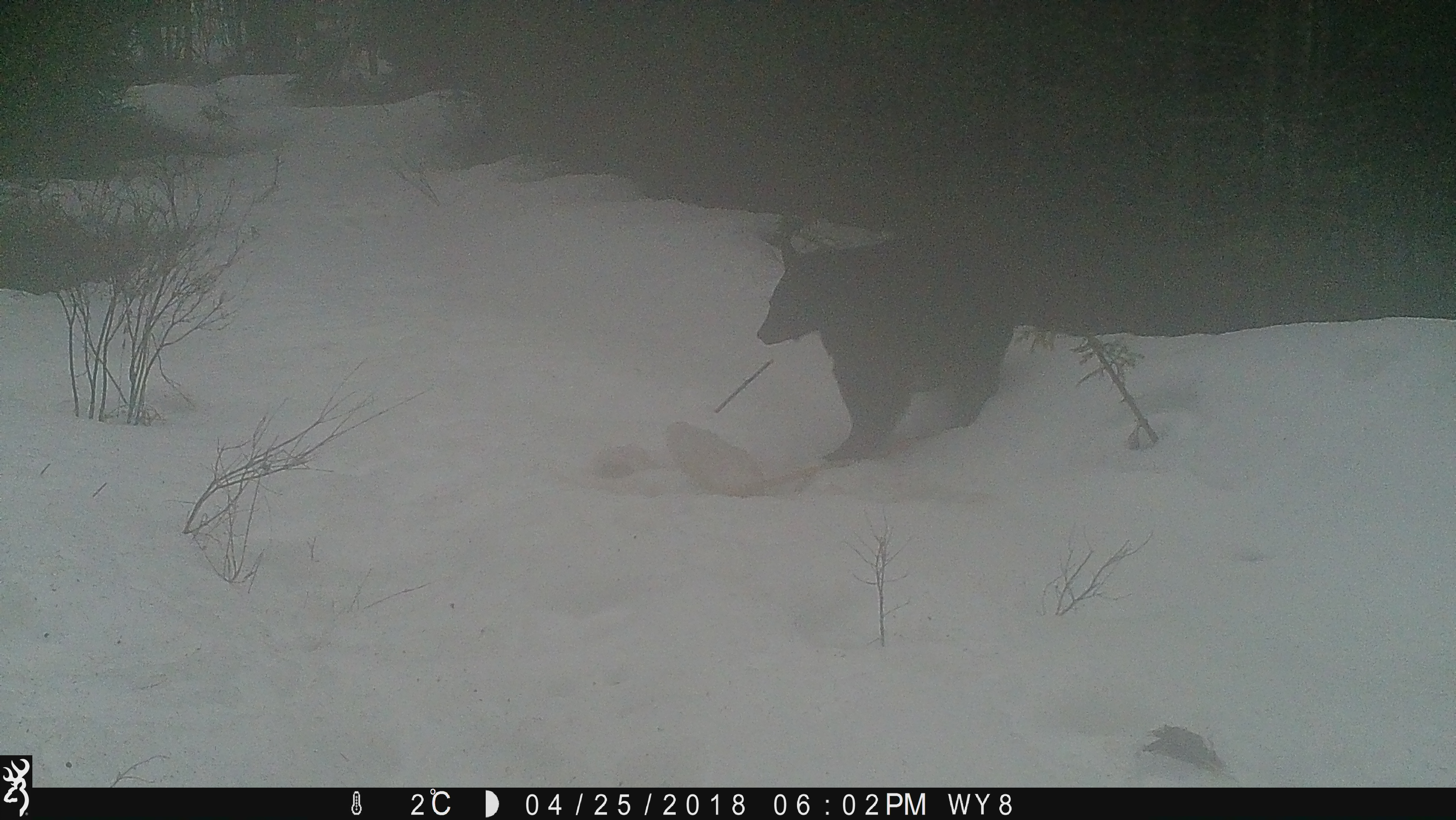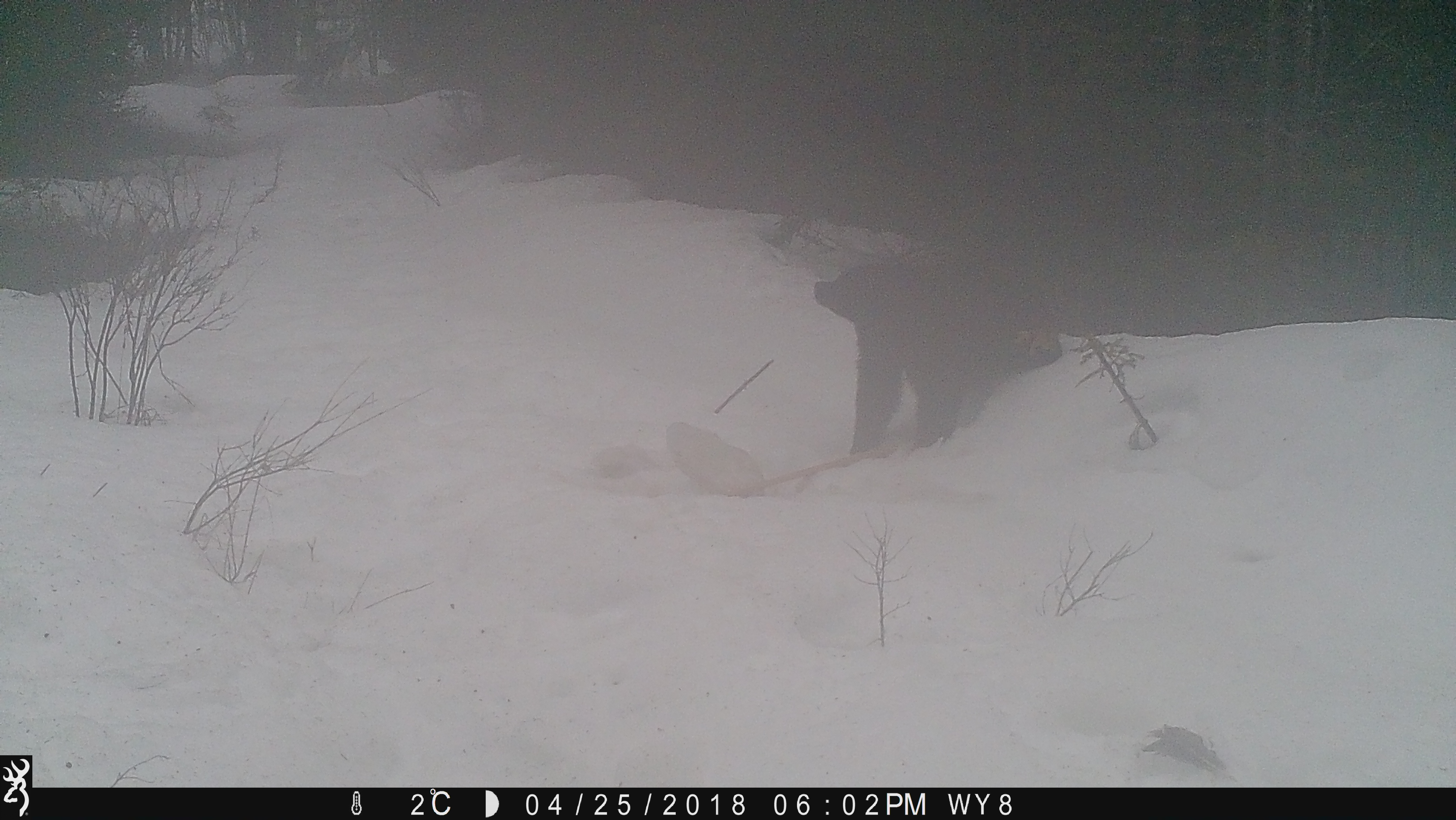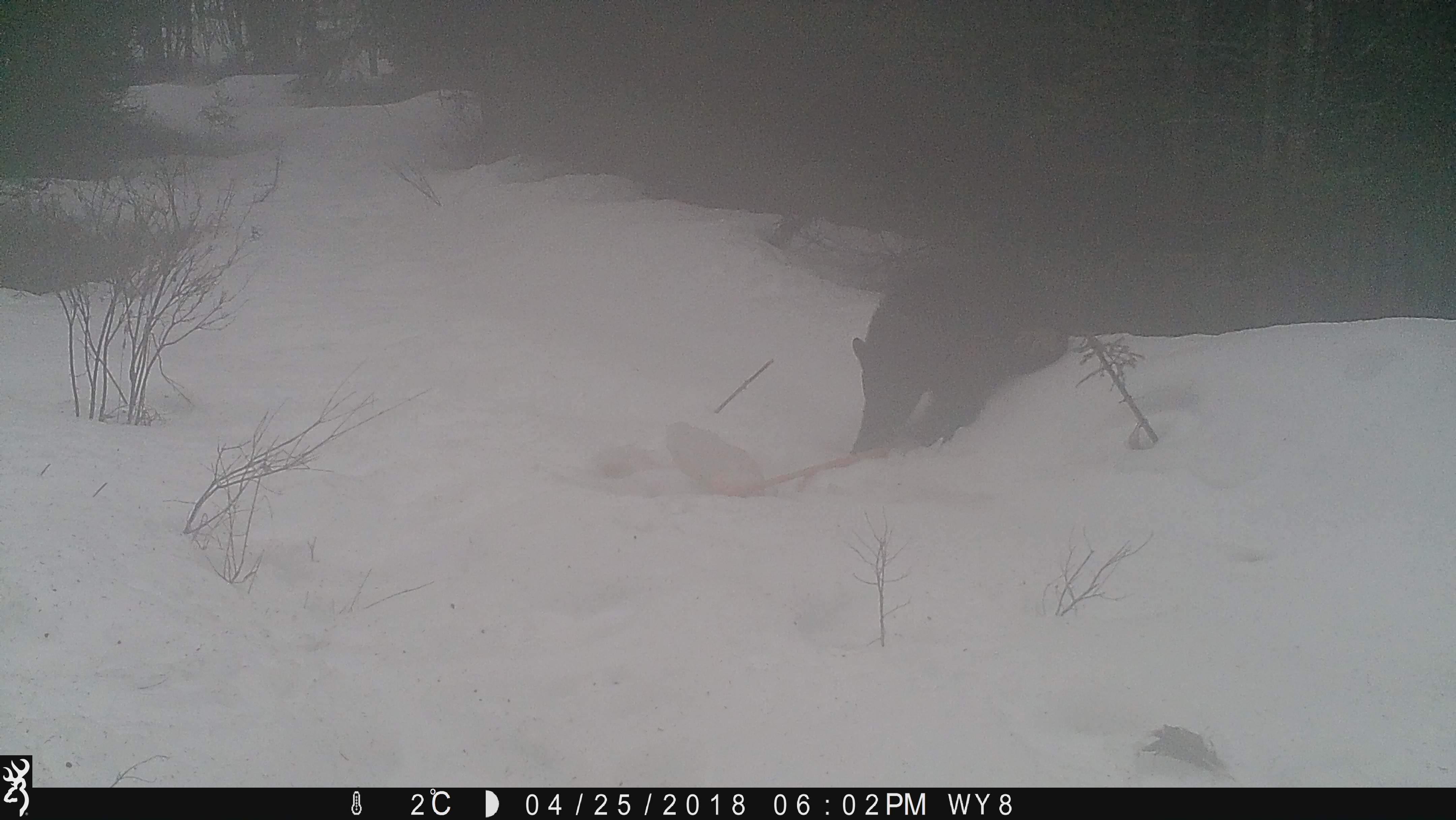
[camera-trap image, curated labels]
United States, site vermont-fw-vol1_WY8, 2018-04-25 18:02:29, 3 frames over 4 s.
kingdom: Animalia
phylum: Chordata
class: Mammalia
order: Carnivora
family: Ursidae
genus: Ursus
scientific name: Ursus americanus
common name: black bear